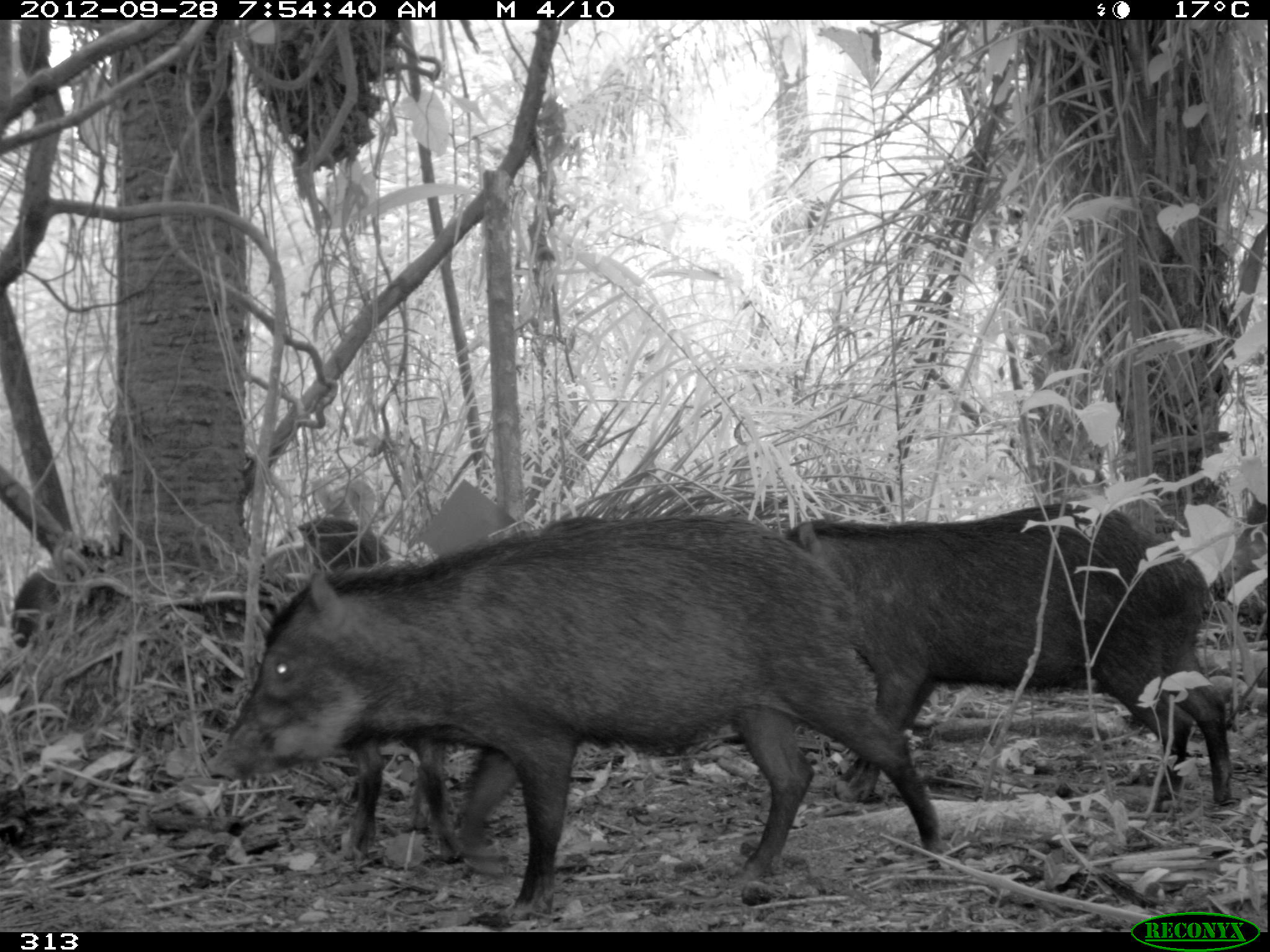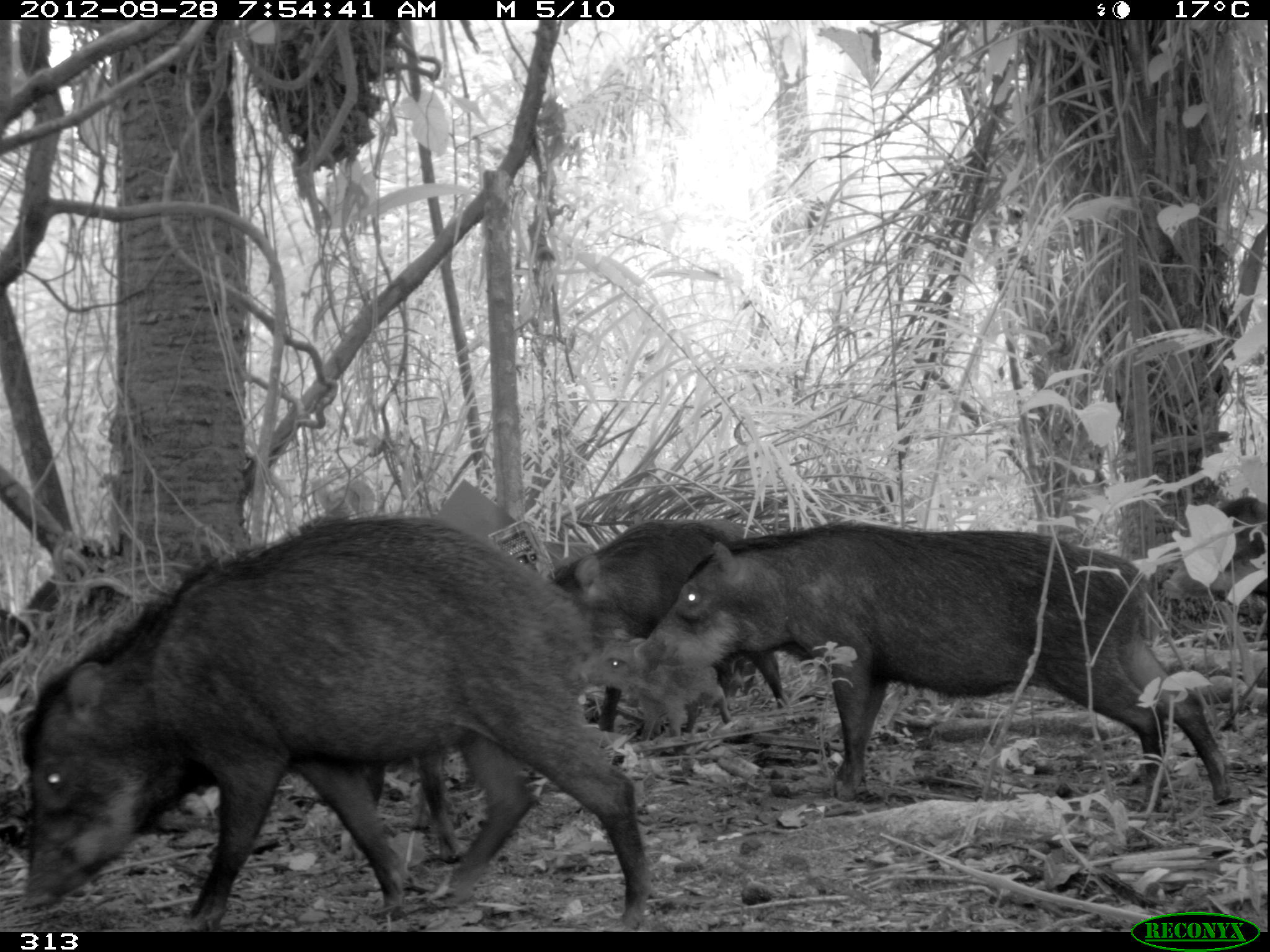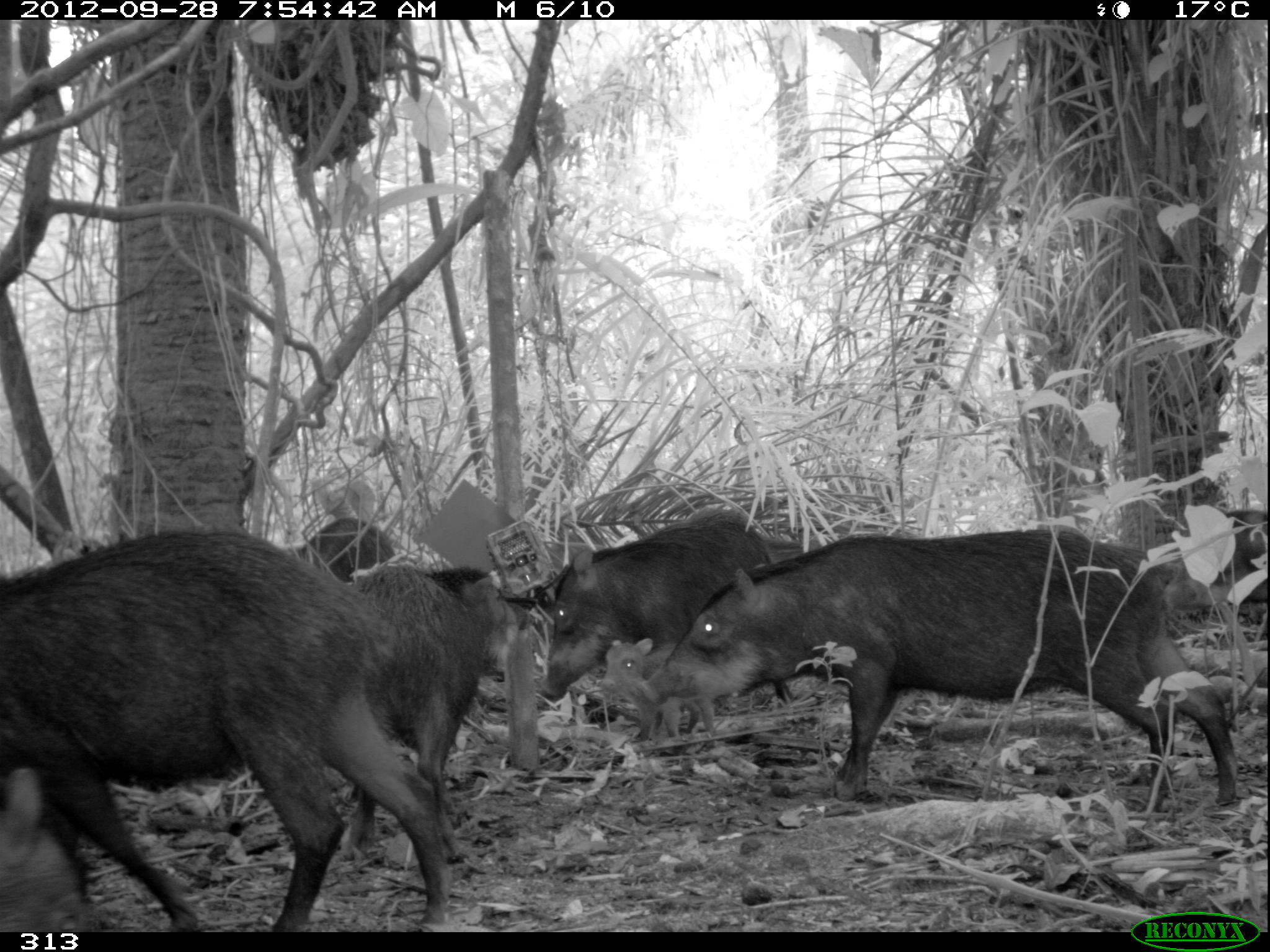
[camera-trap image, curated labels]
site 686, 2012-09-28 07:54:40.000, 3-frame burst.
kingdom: Animalia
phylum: Chordata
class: Mammalia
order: Artiodactyla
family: Tayassuidae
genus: Tayassu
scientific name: Tayassu pecari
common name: white-lipped peccary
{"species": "Tayassu pecari (white-lipped peccary)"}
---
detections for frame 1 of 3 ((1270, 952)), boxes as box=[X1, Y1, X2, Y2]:
tayassu pecari: box=[205, 510, 949, 930]; box=[788, 499, 1241, 809]; box=[255, 514, 464, 864]; box=[10, 566, 57, 646]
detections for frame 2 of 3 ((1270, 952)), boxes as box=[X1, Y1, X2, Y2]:
tayassu pecari: box=[15, 512, 653, 931]; box=[637, 517, 1241, 813]; box=[549, 517, 788, 733]; box=[575, 633, 732, 744]; box=[1160, 496, 1267, 644]; box=[349, 751, 465, 873]; box=[5, 562, 58, 647]